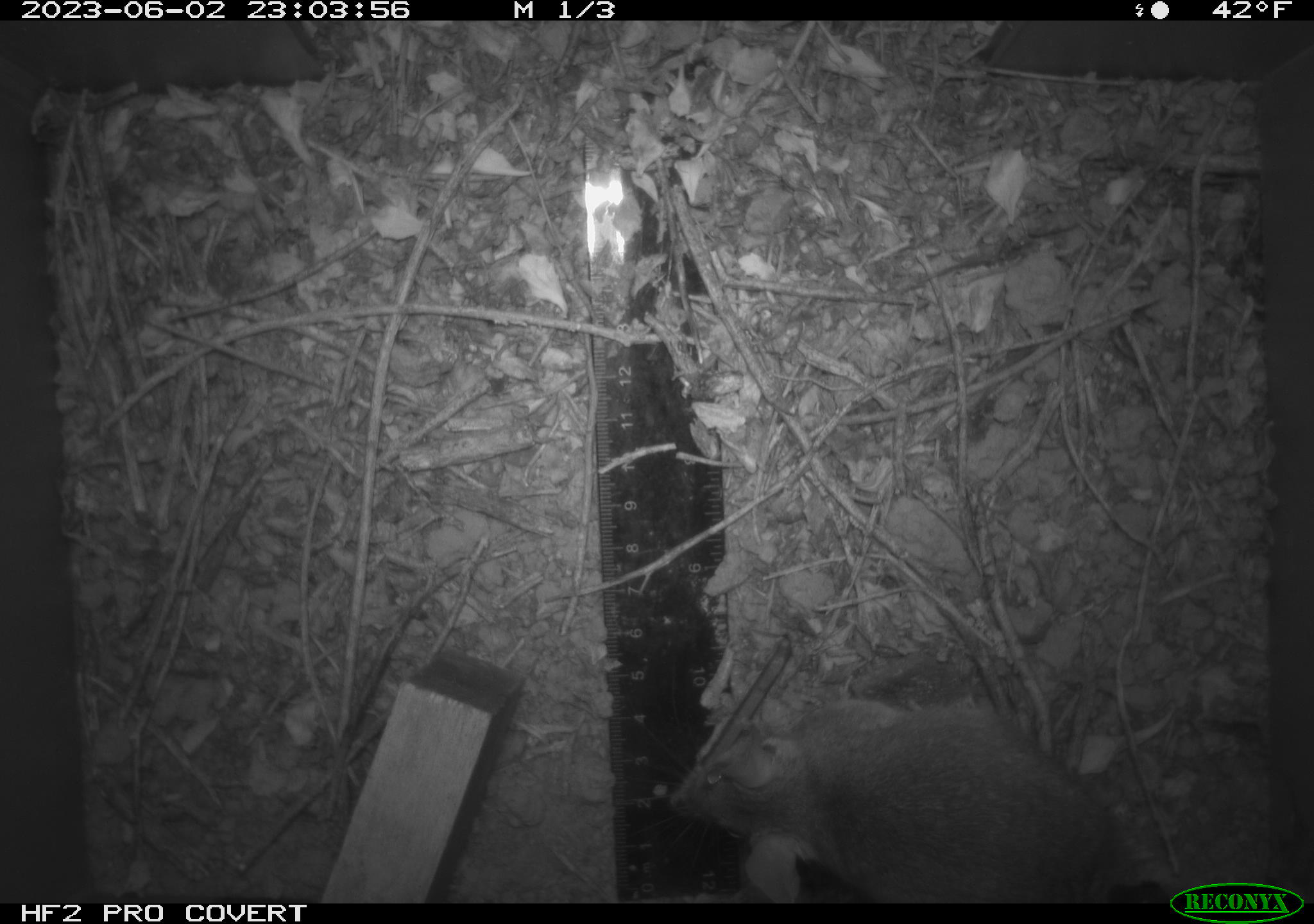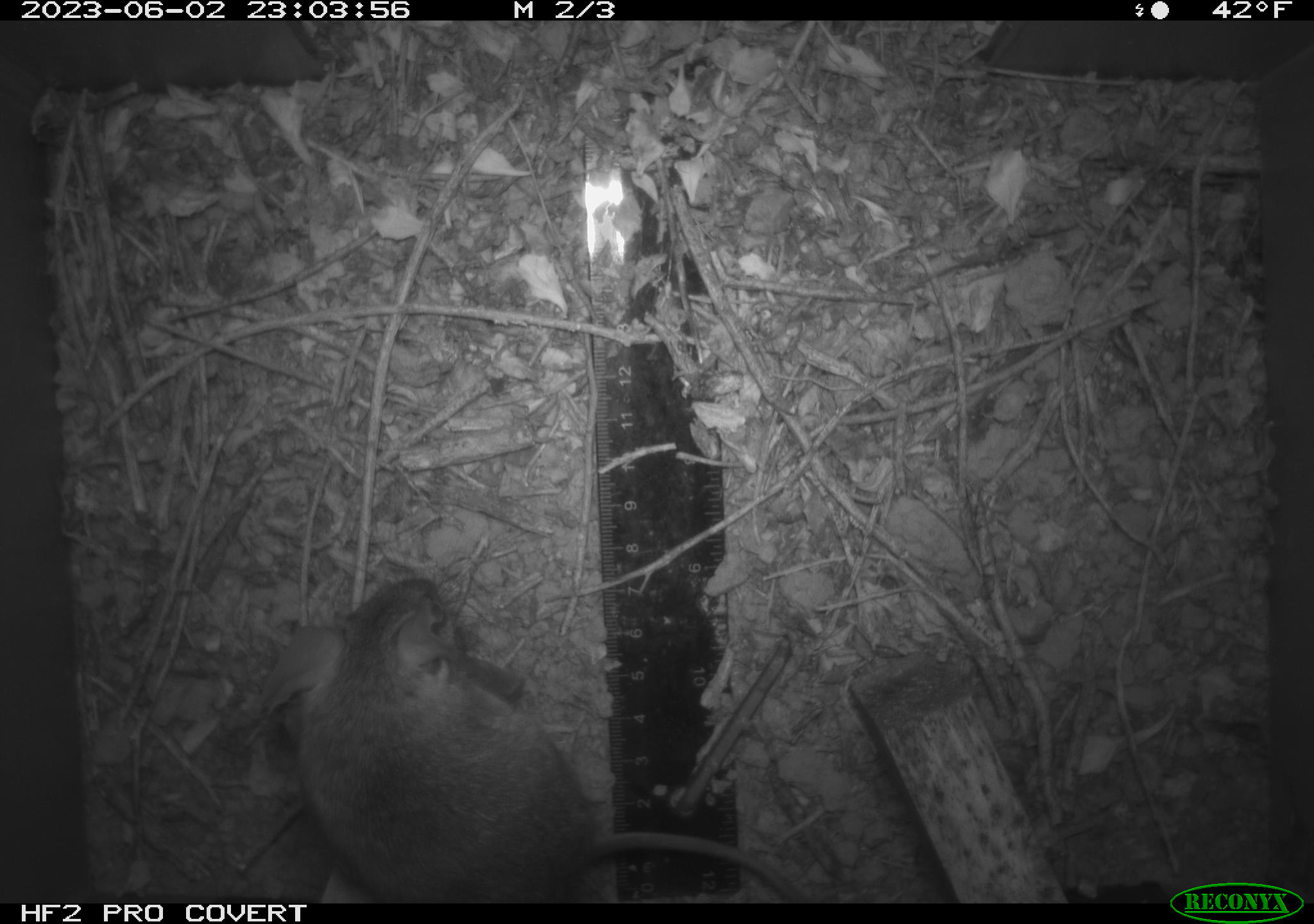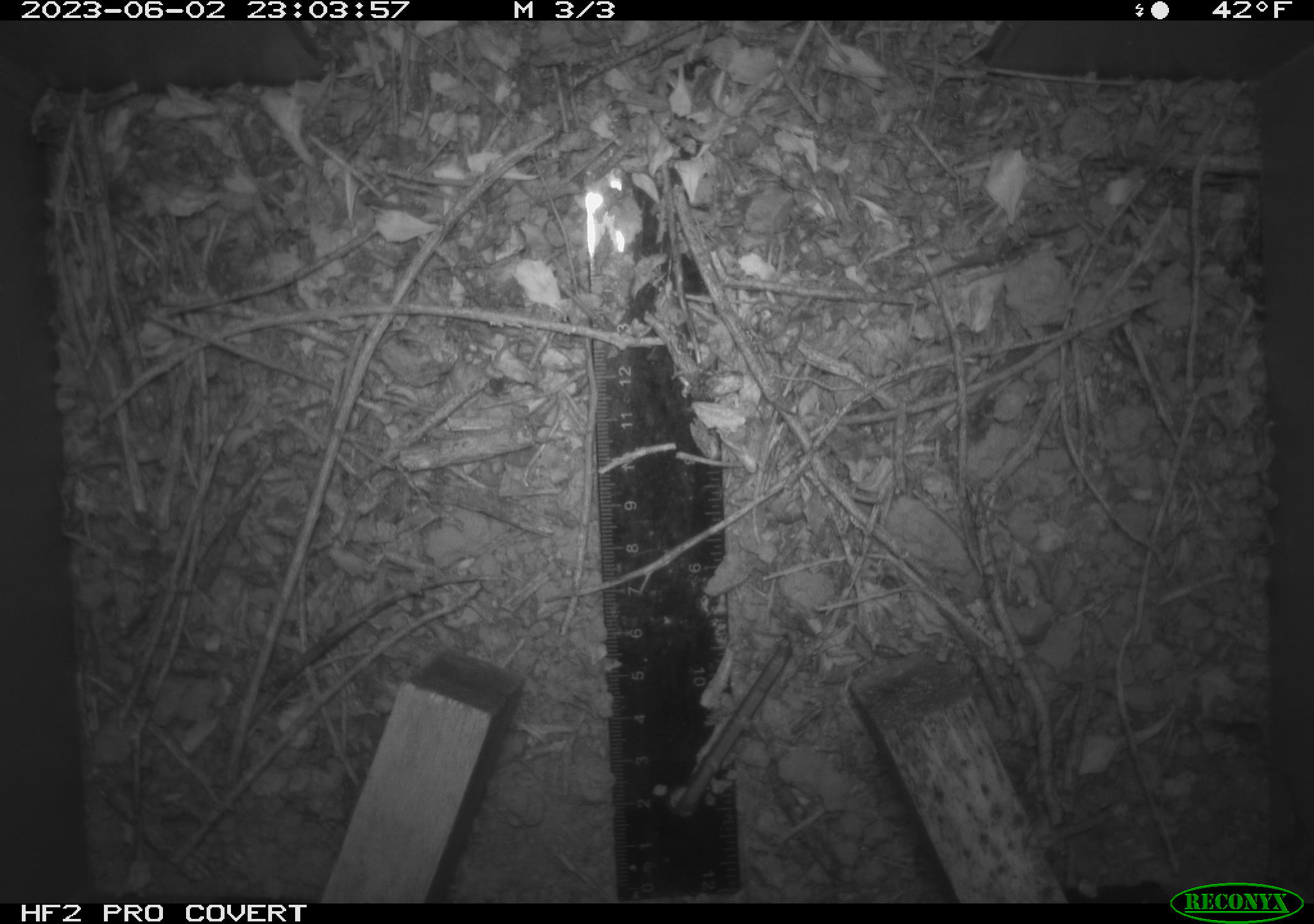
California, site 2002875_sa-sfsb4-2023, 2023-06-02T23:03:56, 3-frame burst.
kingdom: Animalia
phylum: Chordata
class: Mammalia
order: Rodentia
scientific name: Rodentia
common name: mouse species